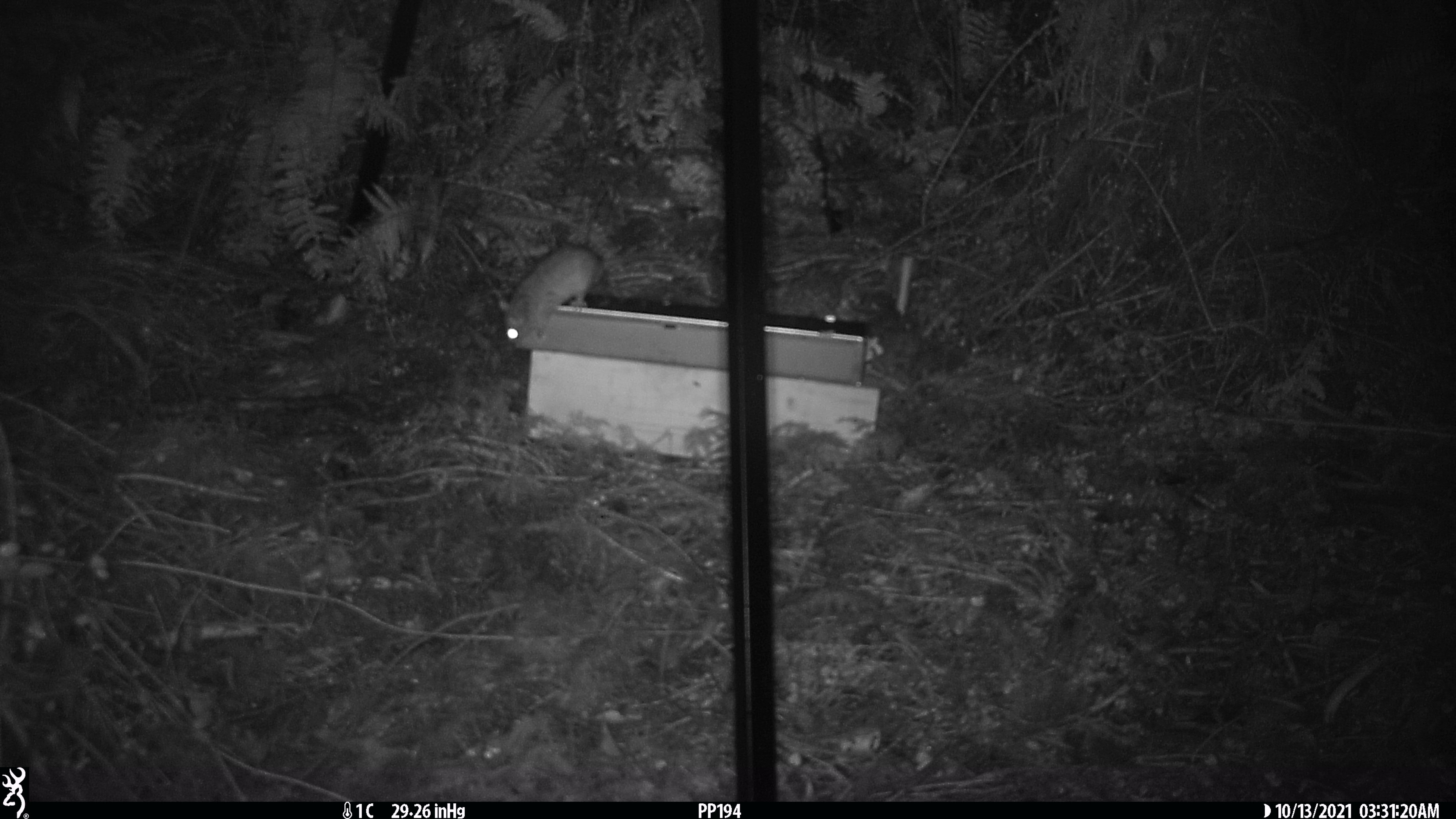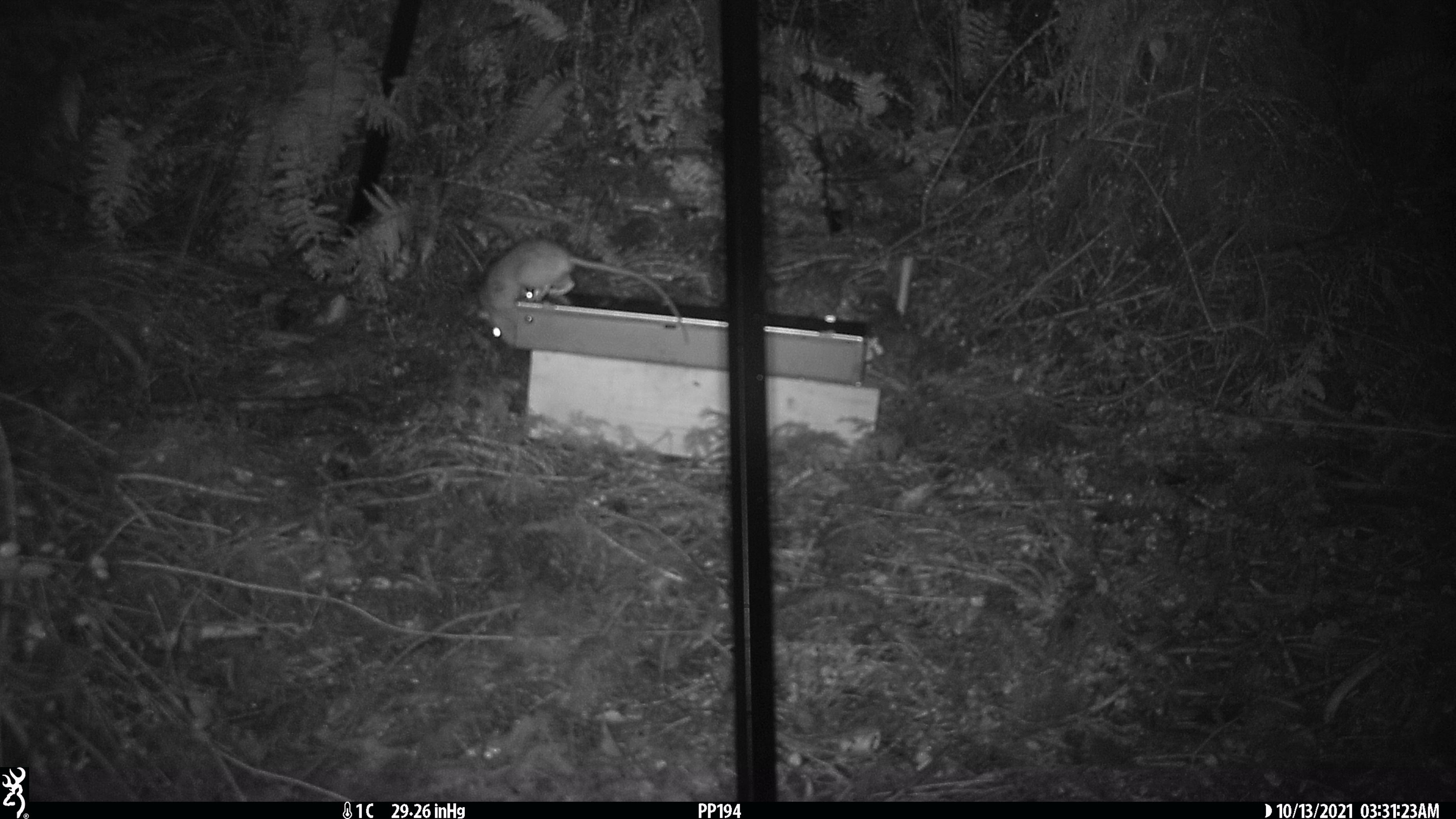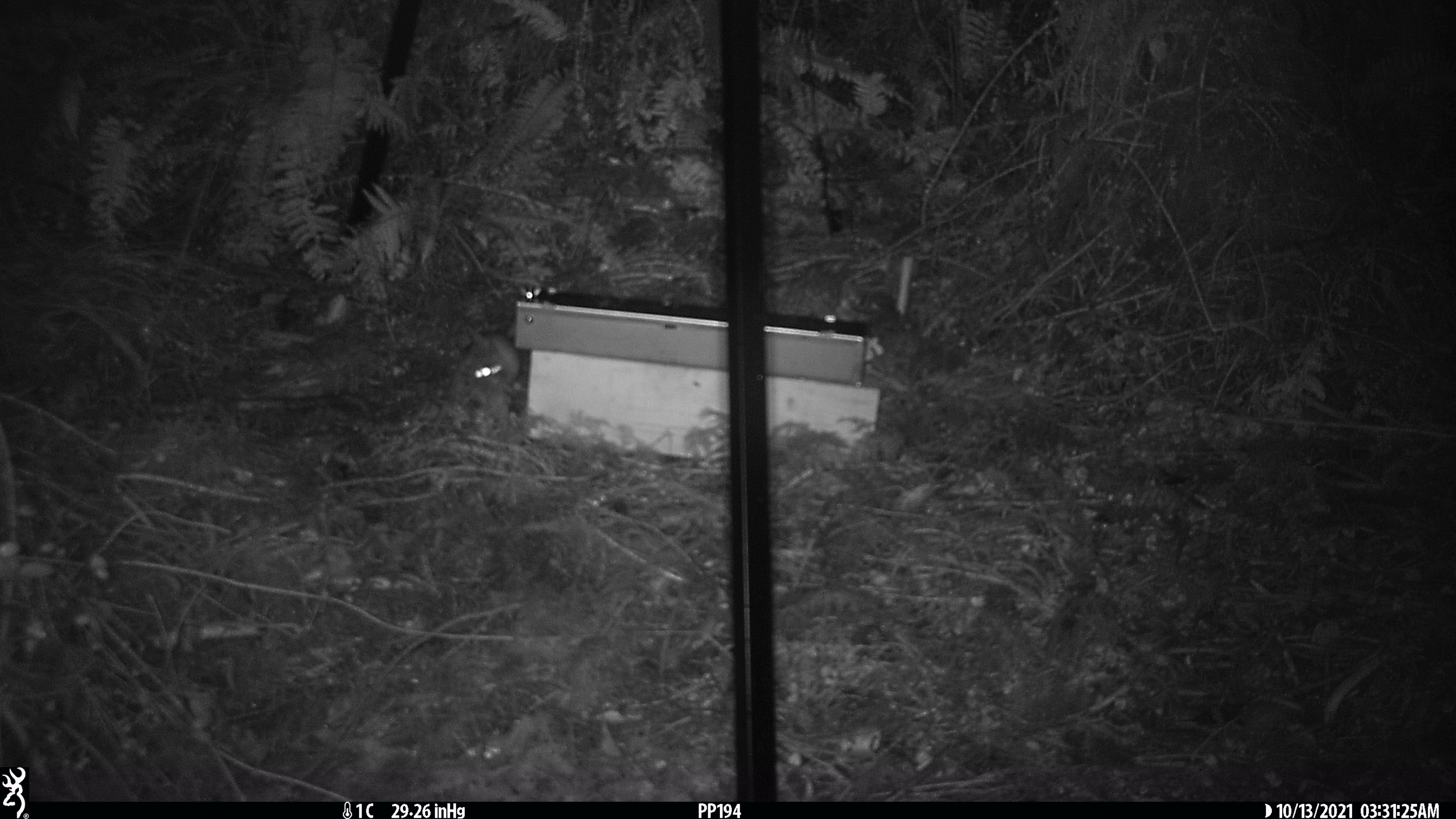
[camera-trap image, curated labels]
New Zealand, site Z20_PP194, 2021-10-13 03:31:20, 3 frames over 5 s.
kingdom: Animalia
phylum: Chordata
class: Mammalia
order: Rodentia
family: Muridae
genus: Rattus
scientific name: Rattus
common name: rat